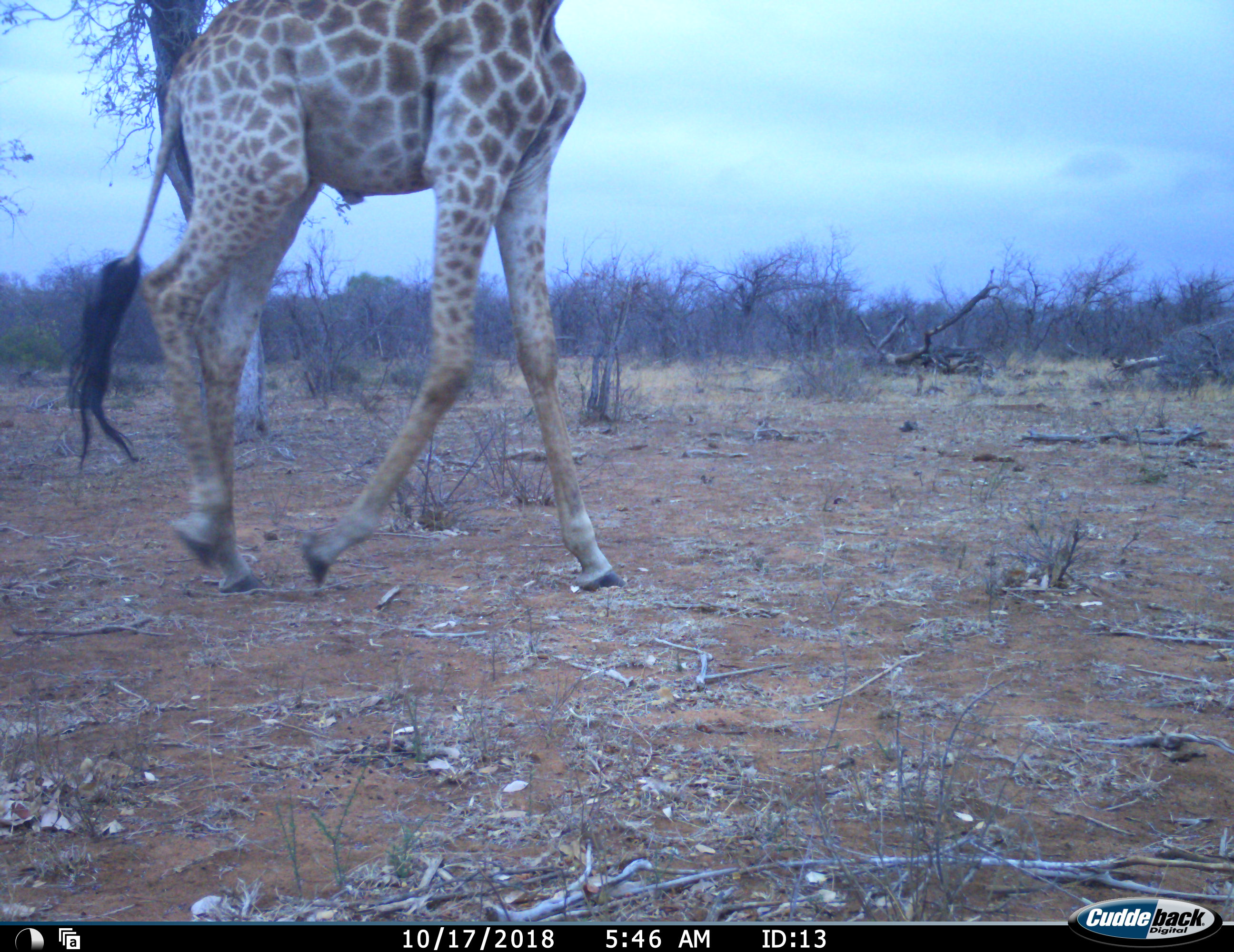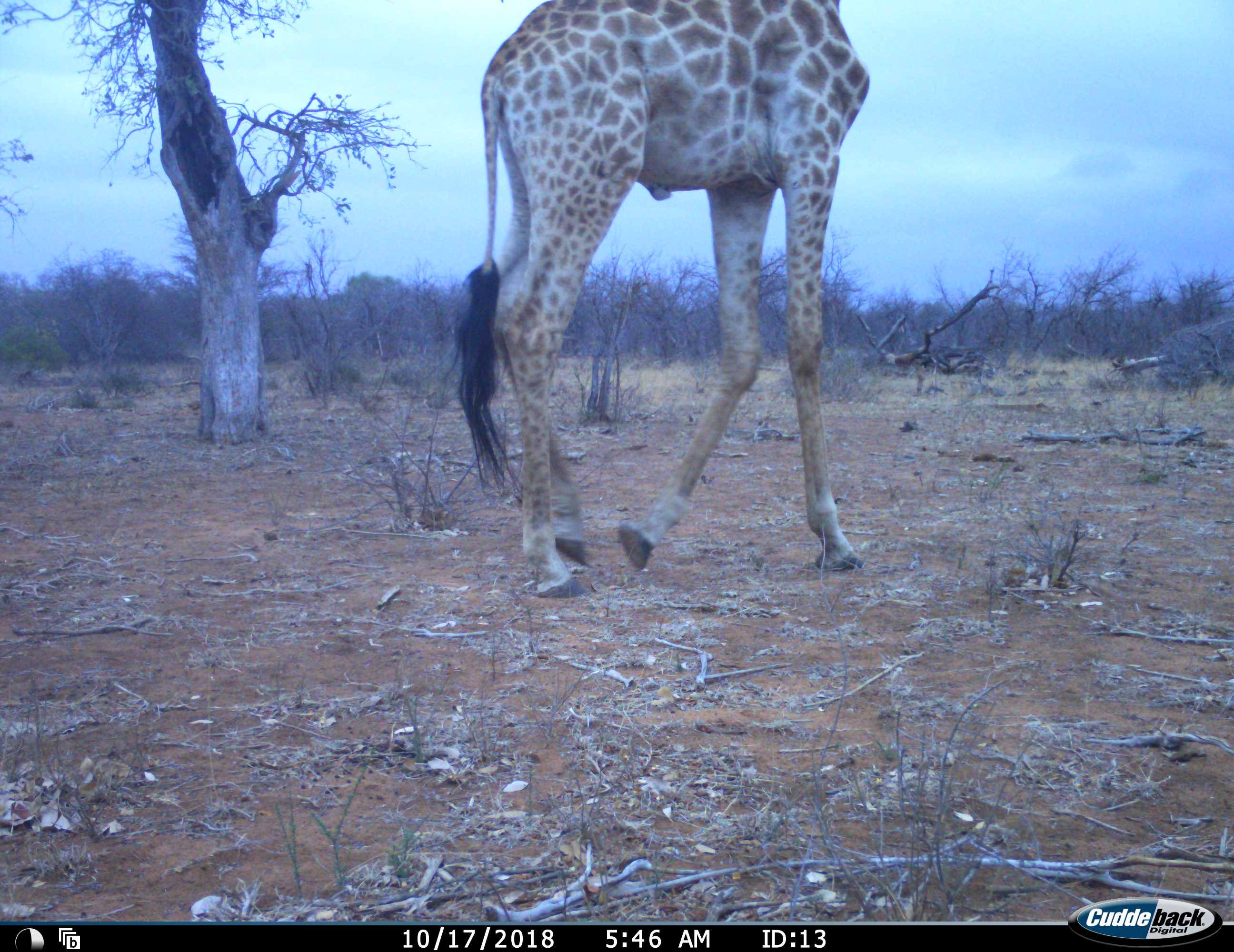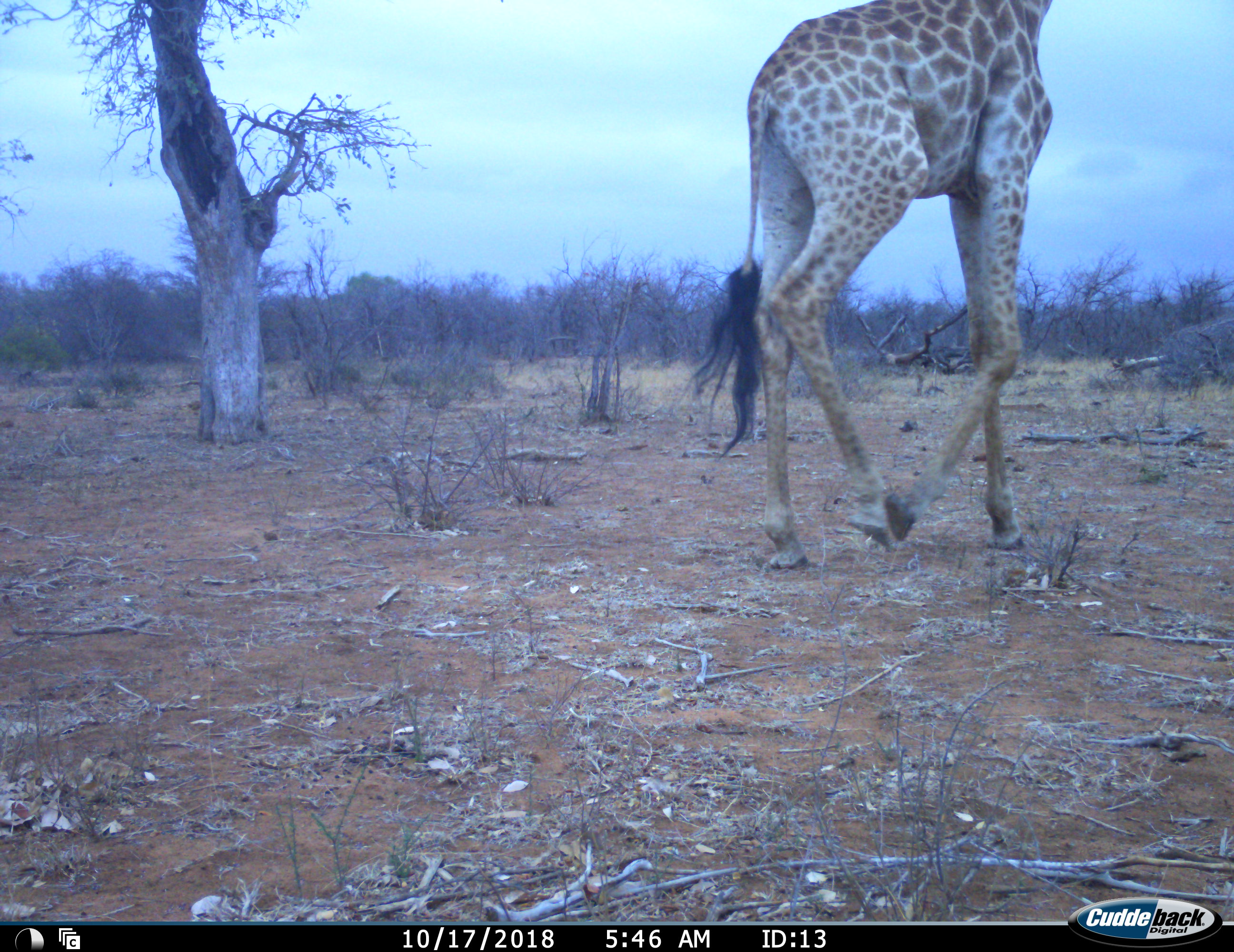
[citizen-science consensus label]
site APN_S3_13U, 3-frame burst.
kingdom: Animalia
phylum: Chordata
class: Mammalia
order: Artiodactyla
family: Giraffidae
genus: Giraffa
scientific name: Giraffa camelopardalis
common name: giraffe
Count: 1.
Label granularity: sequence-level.